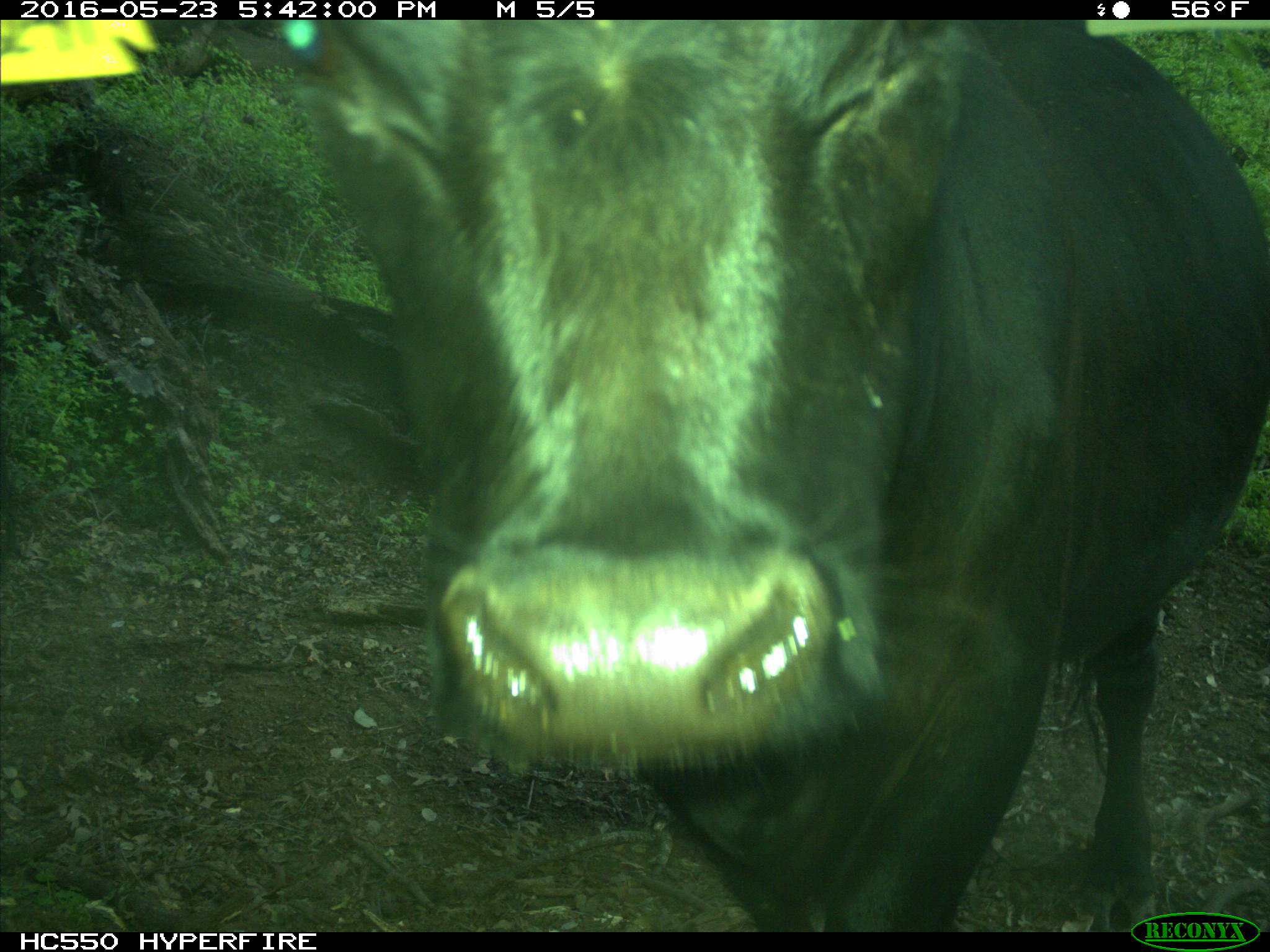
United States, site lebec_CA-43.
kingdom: Animalia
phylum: Chordata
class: Mammalia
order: Artiodactyla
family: Bovidae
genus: Bos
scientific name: Bos taurus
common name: domestic cow